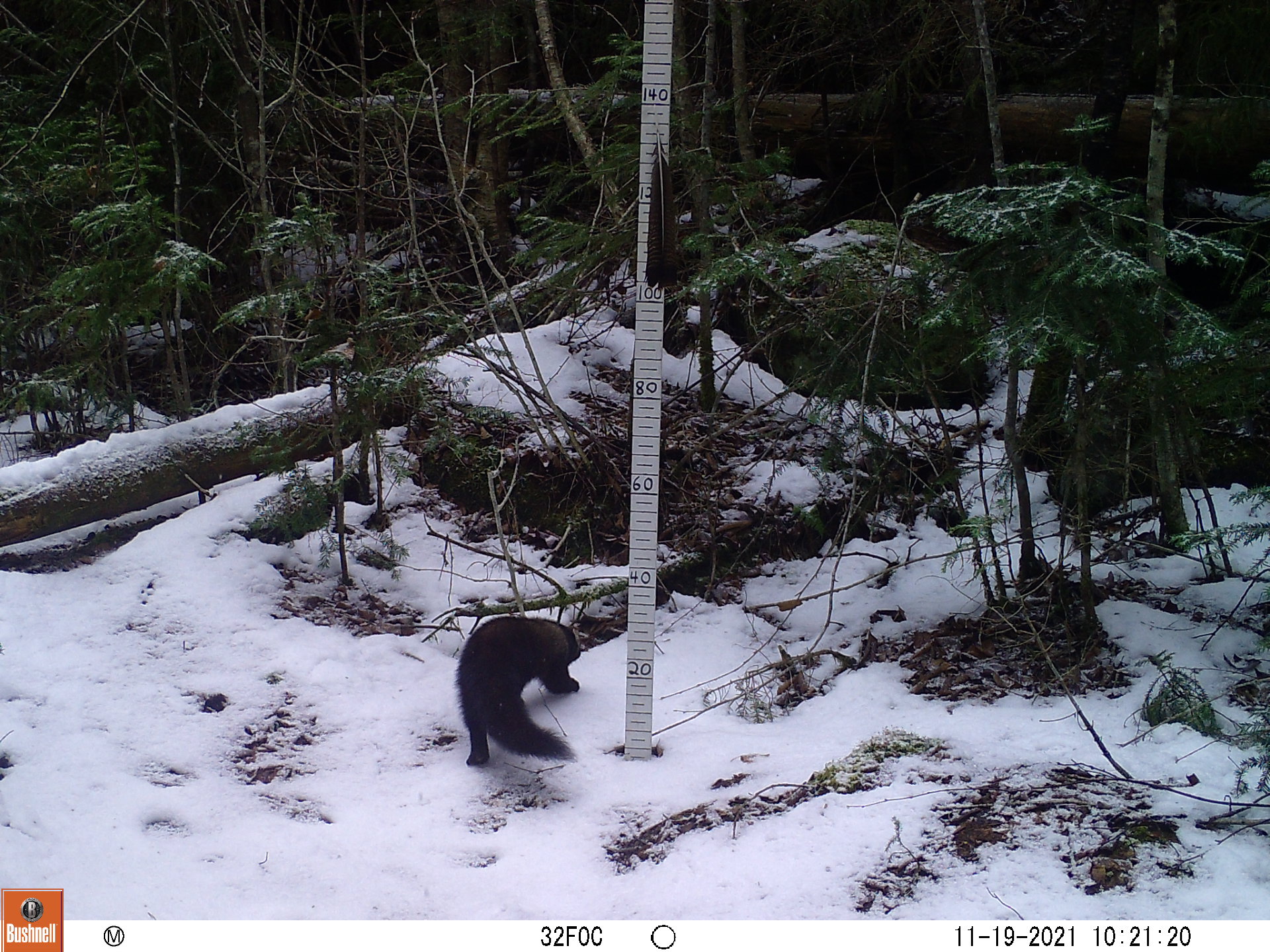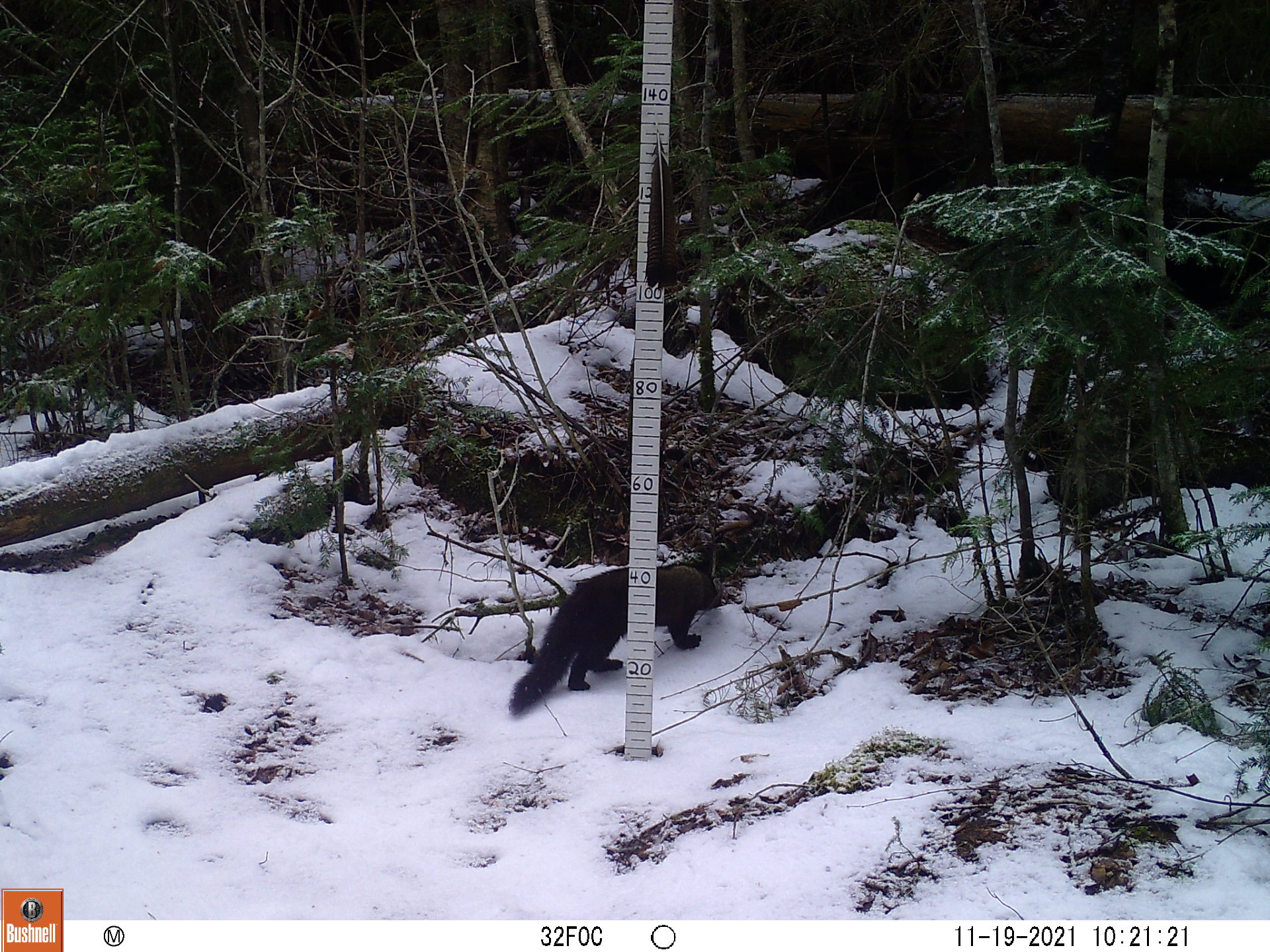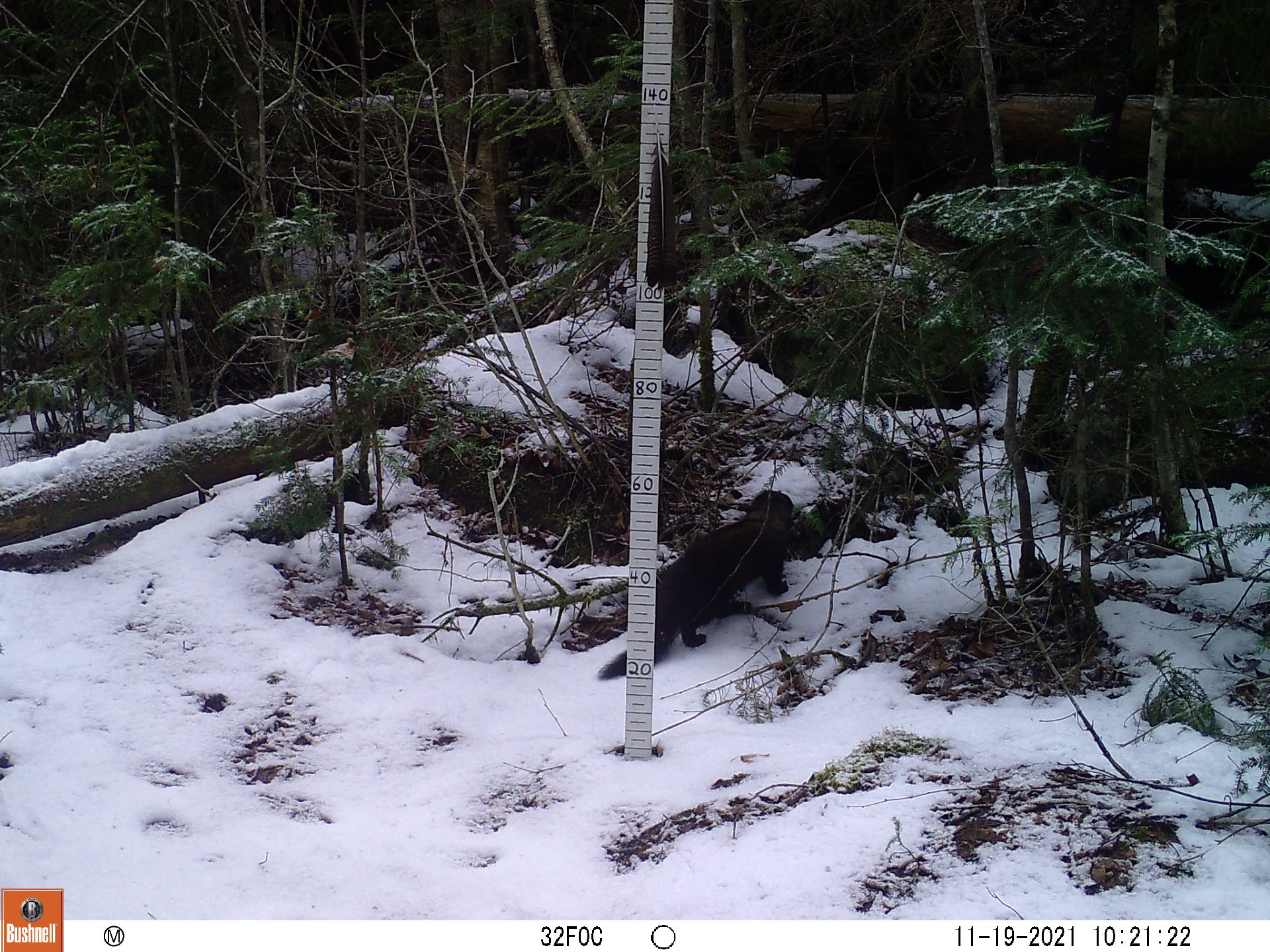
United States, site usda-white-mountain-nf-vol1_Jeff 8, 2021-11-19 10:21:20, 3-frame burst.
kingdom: Animalia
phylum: Chordata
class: Mammalia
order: Carnivora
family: Mustelidae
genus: Pekania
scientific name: Pekania pennanti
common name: fisher